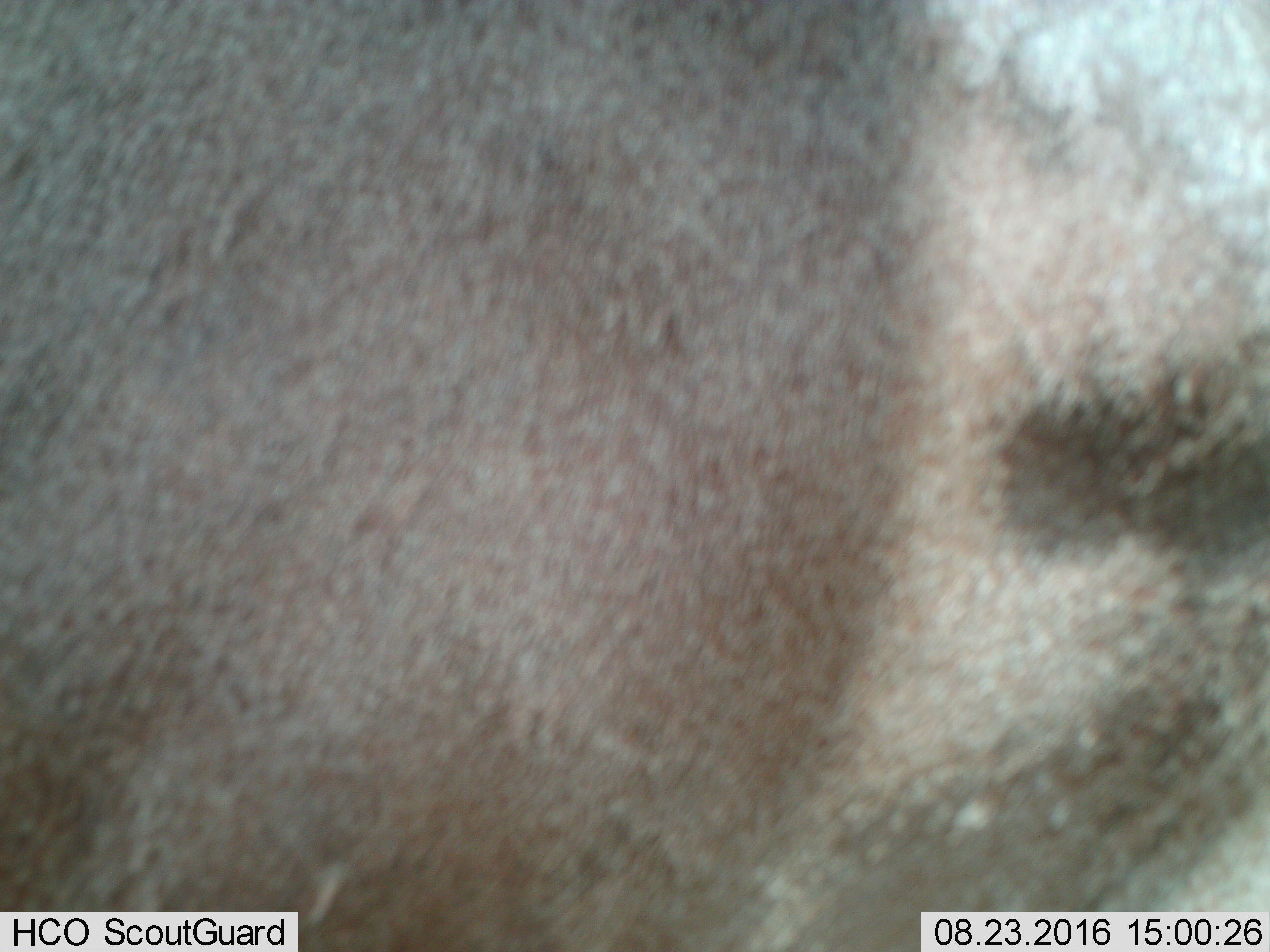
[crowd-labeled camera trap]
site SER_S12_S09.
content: unidentified animal